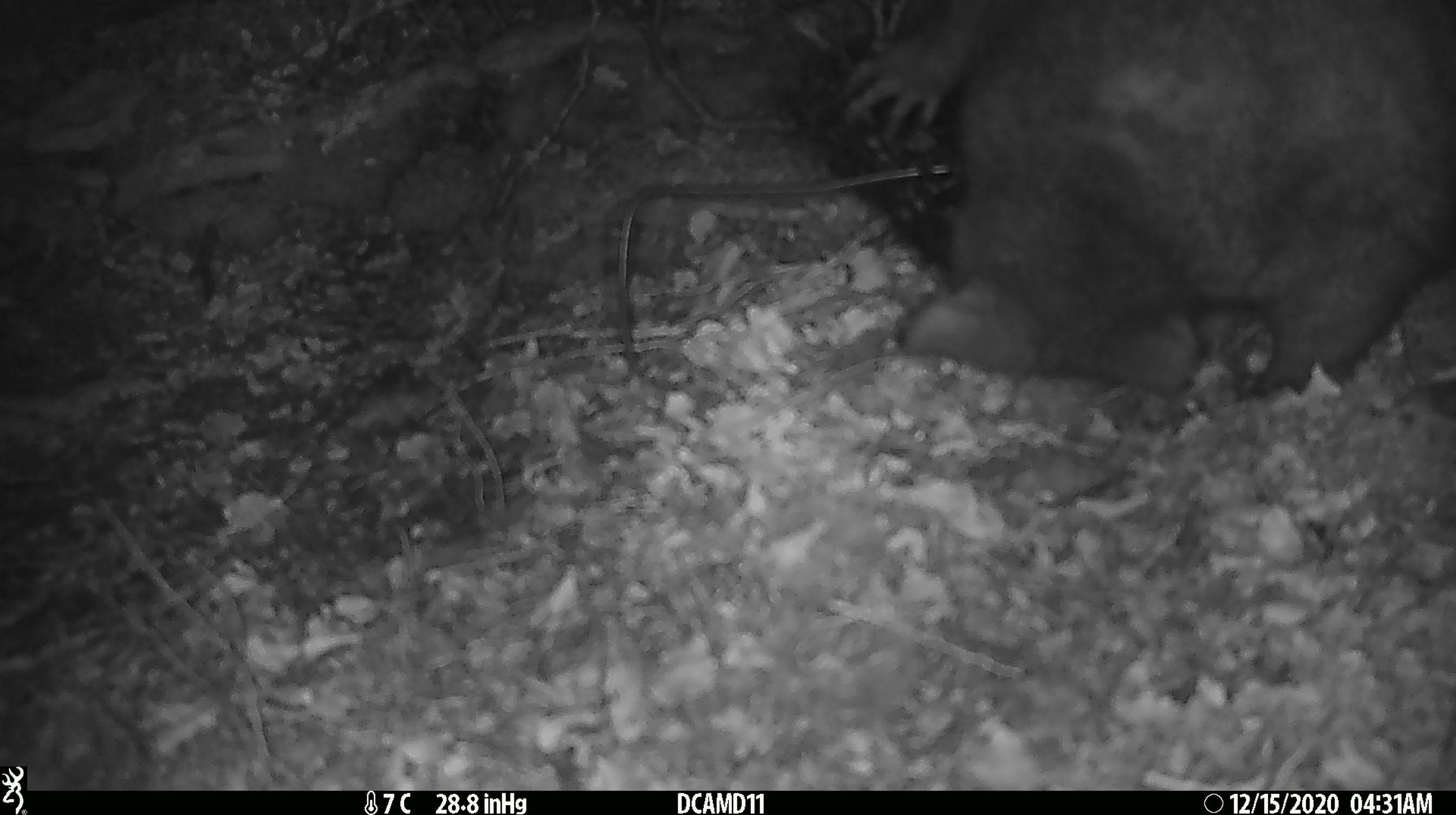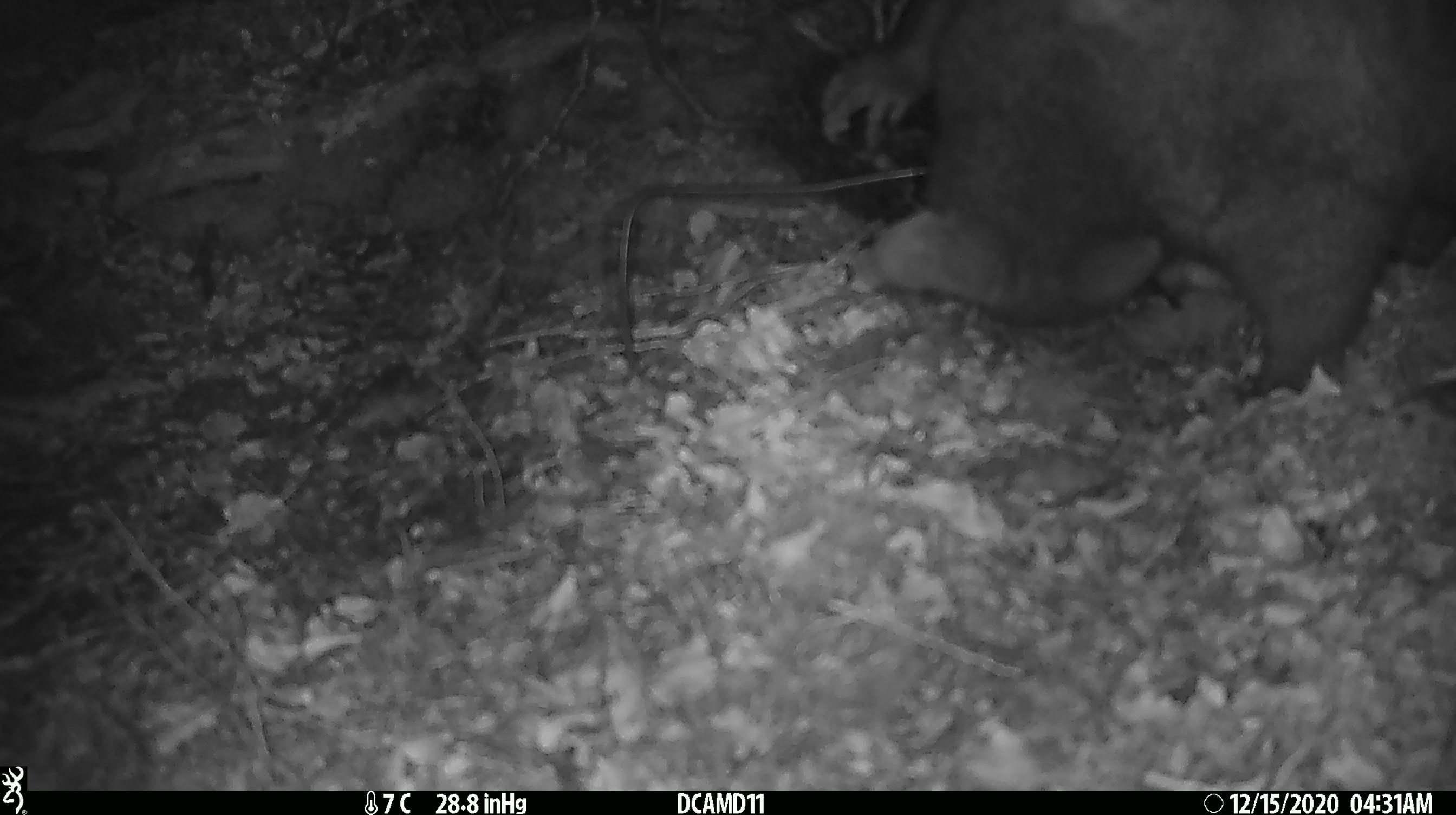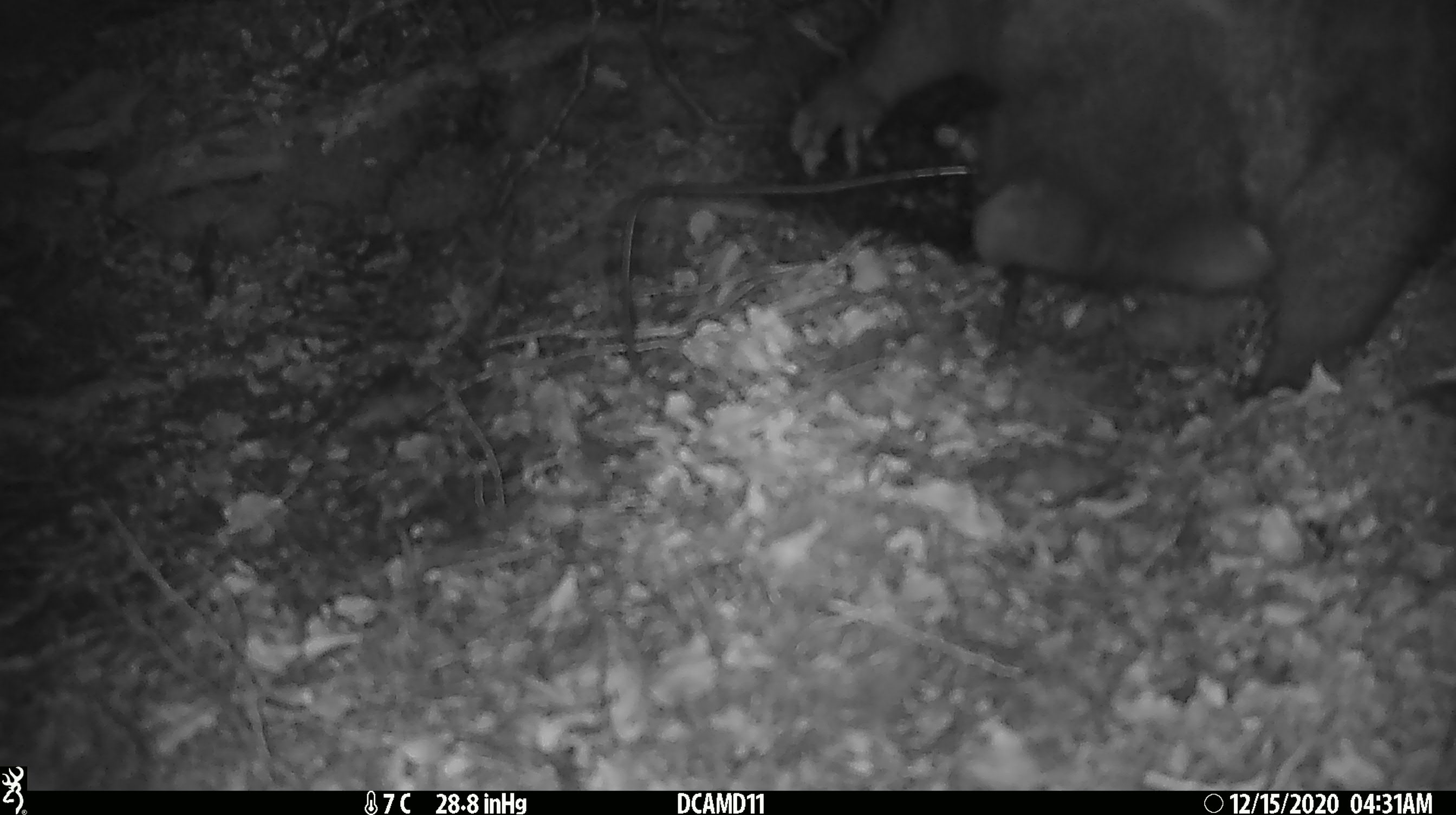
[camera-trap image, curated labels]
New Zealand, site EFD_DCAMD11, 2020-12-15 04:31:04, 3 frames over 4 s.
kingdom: Animalia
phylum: Chordata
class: Mammalia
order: Diprotodontia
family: Phalangeridae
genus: Trichosurus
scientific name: Trichosurus vulpecula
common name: common brushtail possum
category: possum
Possum (common brushtail possum) (Trichosurus vulpecula).